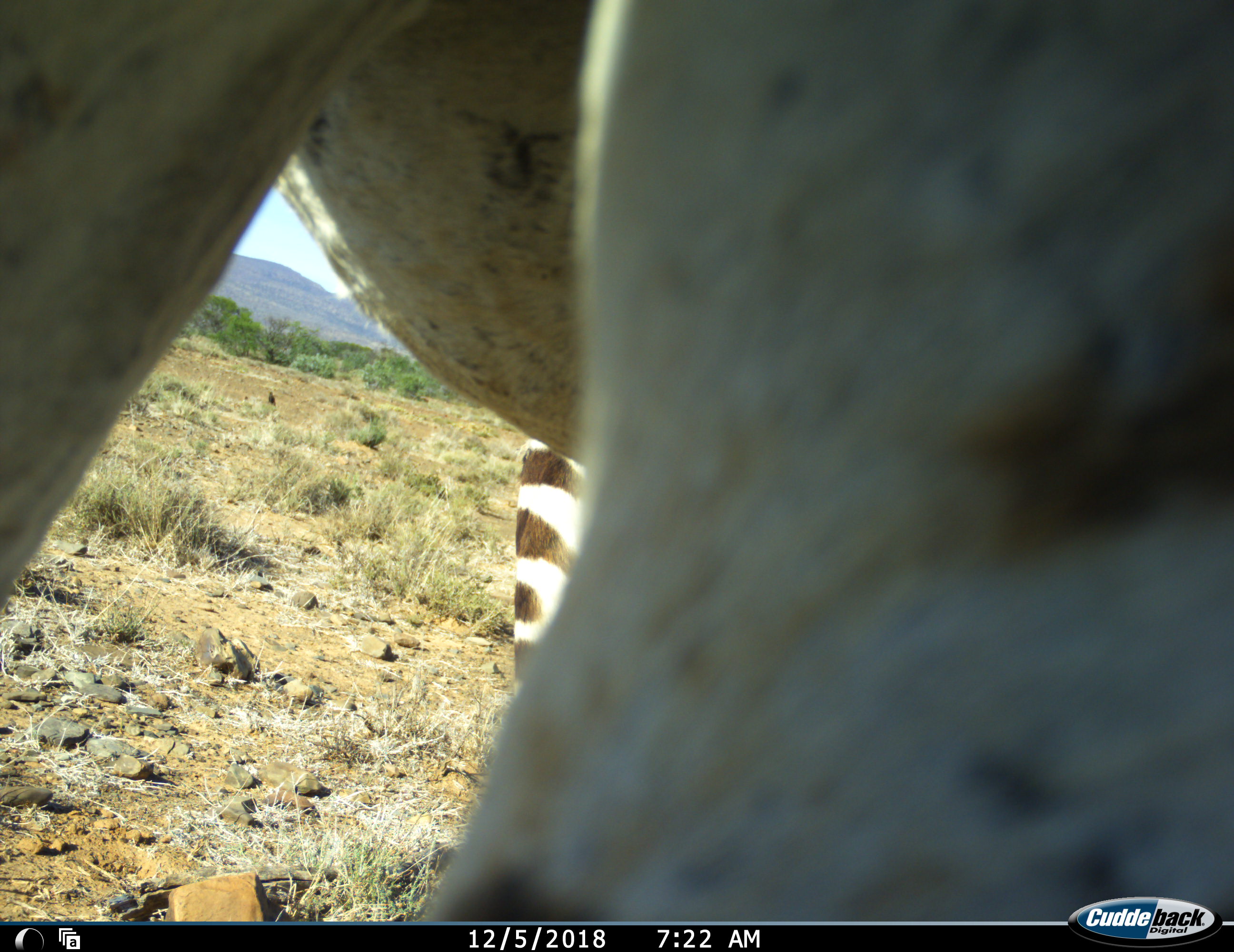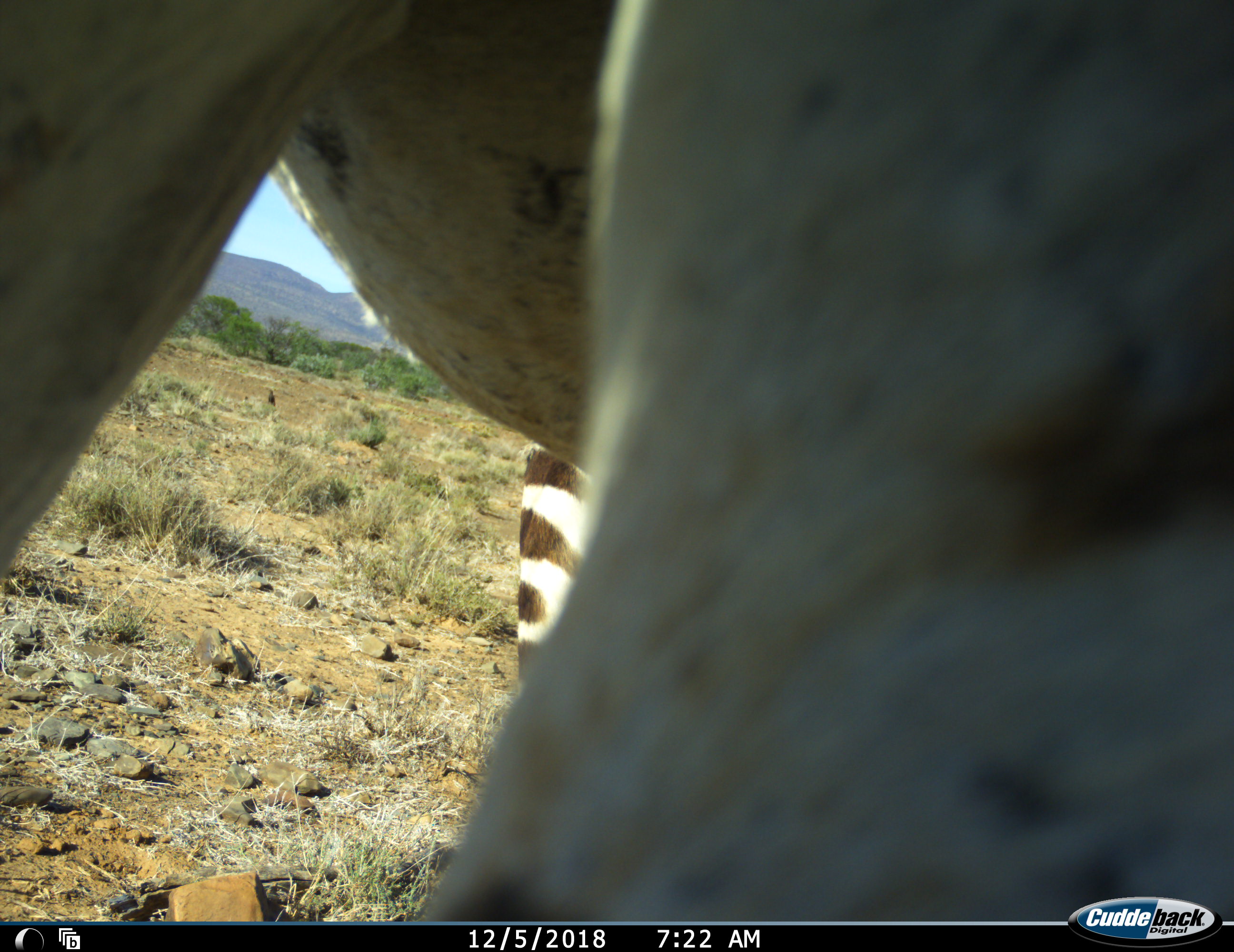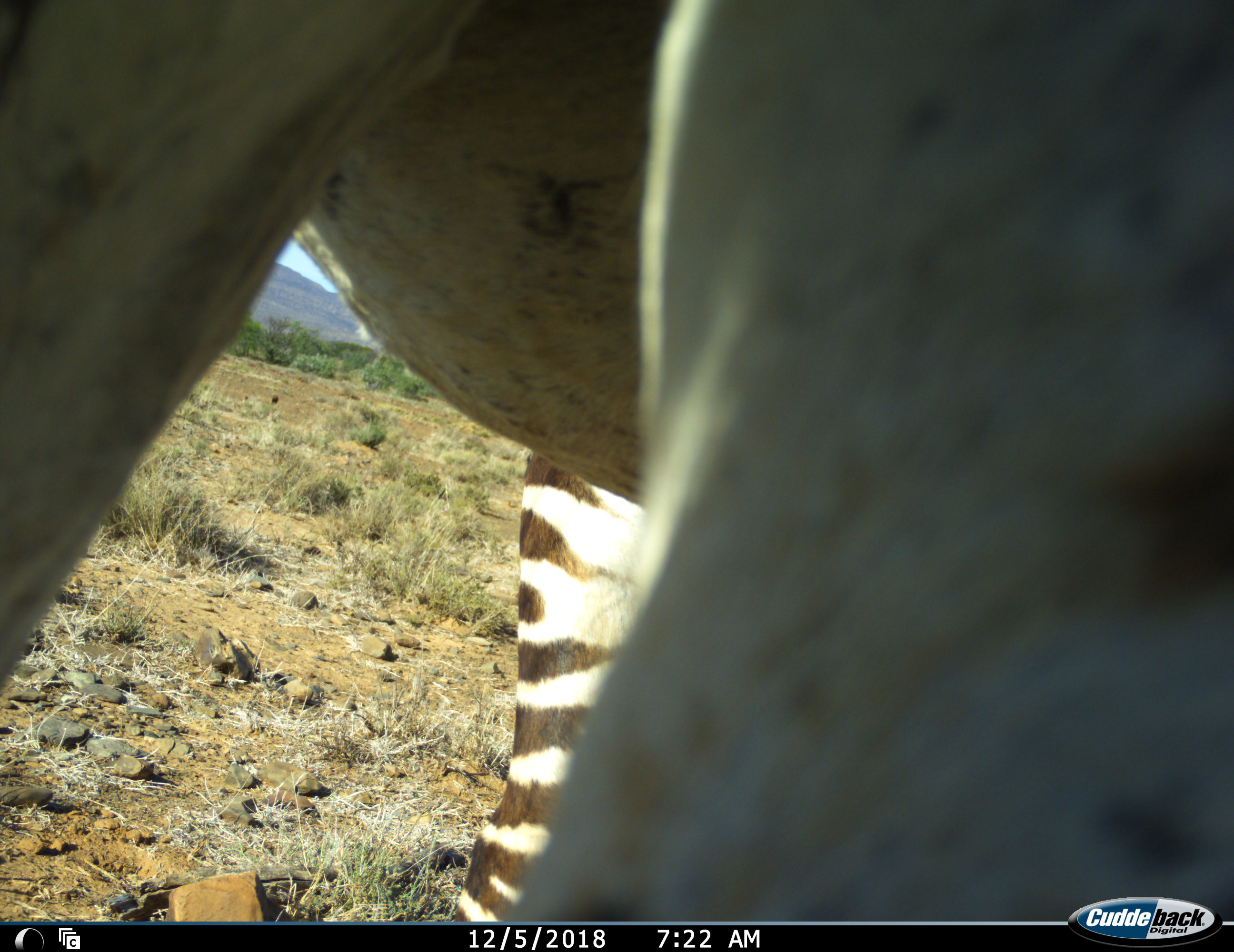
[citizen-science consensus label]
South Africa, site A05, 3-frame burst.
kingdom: Animalia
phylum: Chordata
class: Mammalia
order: Perissodactyla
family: Equidae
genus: Equus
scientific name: Equus zebra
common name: mountain zebra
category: zebramountain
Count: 1.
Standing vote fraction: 100%.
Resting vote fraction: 0%.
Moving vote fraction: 0%.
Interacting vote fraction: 0%.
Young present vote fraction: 0%.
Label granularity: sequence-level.